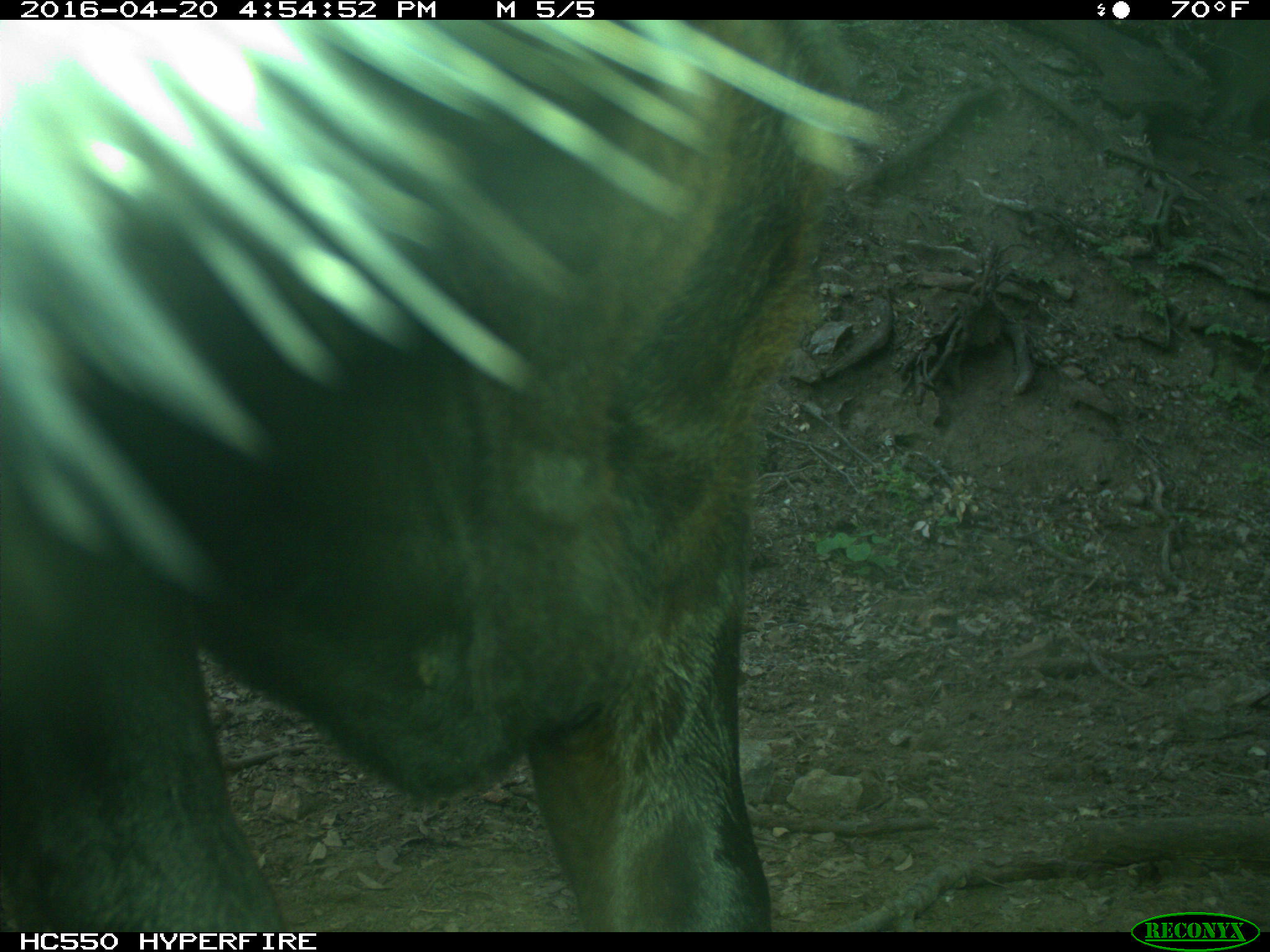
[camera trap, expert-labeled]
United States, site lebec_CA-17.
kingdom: Animalia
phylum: Chordata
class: Mammalia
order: Artiodactyla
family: Bovidae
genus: Bos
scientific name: Bos taurus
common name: domestic cow